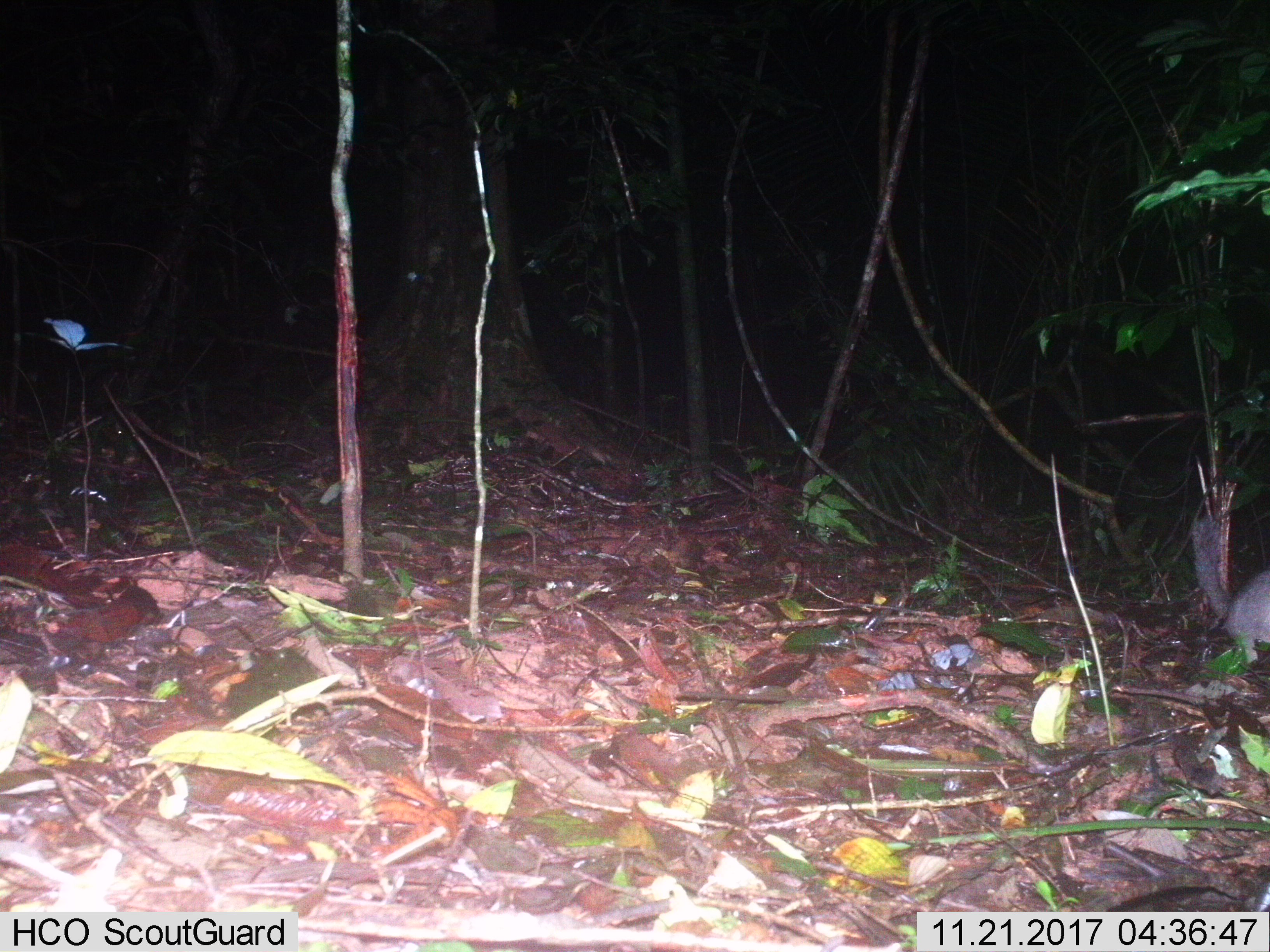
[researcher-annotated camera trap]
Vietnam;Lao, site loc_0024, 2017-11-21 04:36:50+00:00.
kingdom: Animalia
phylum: Chordata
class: Mammalia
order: Carnivora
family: Mustelidae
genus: Melogale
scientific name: Melogale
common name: ferret badger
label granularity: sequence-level